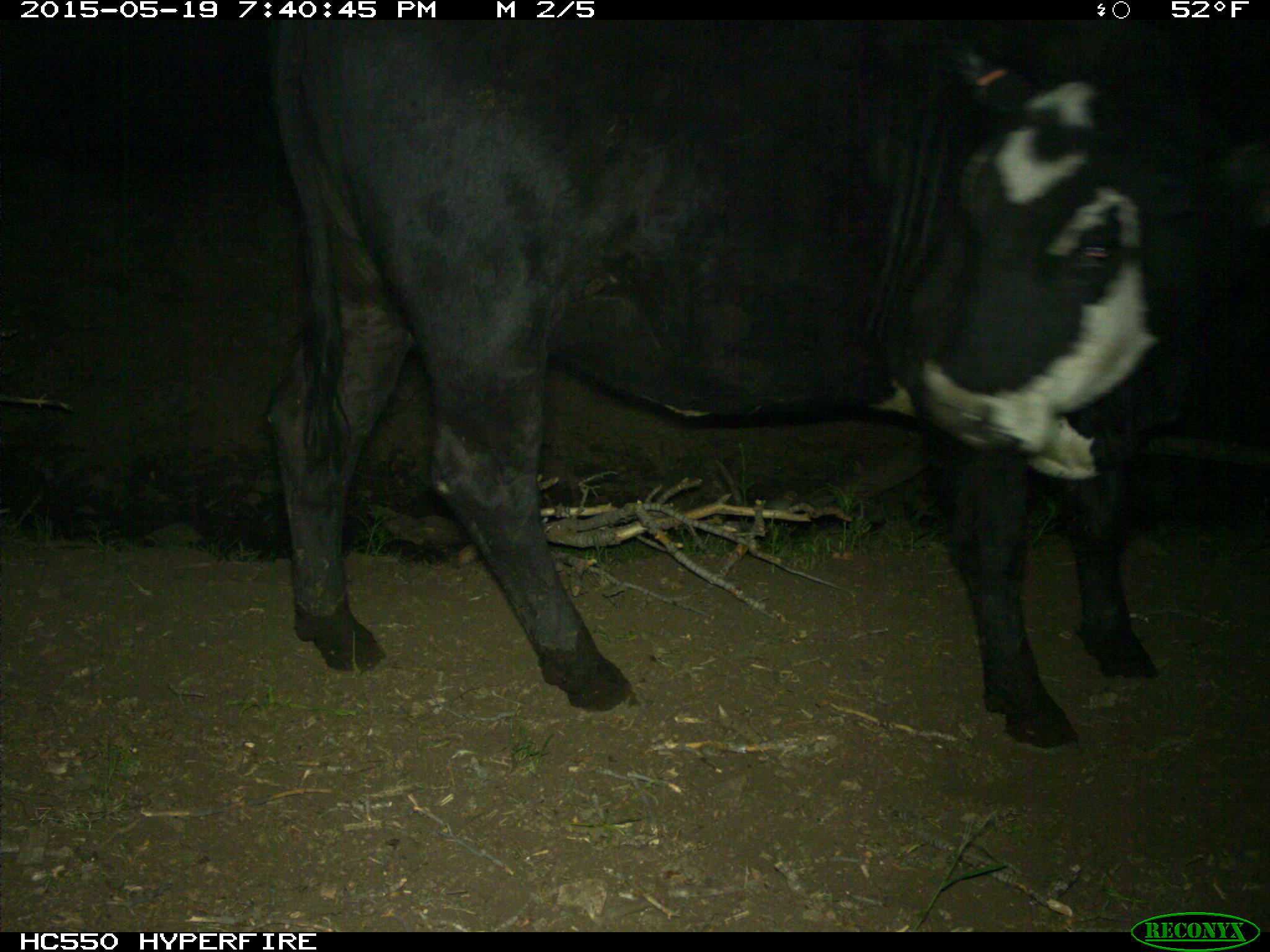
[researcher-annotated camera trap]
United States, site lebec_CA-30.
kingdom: Animalia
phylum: Chordata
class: Mammalia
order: Artiodactyla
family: Bovidae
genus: Bos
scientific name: Bos taurus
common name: domestic cow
Bos taurus (domestic cow).